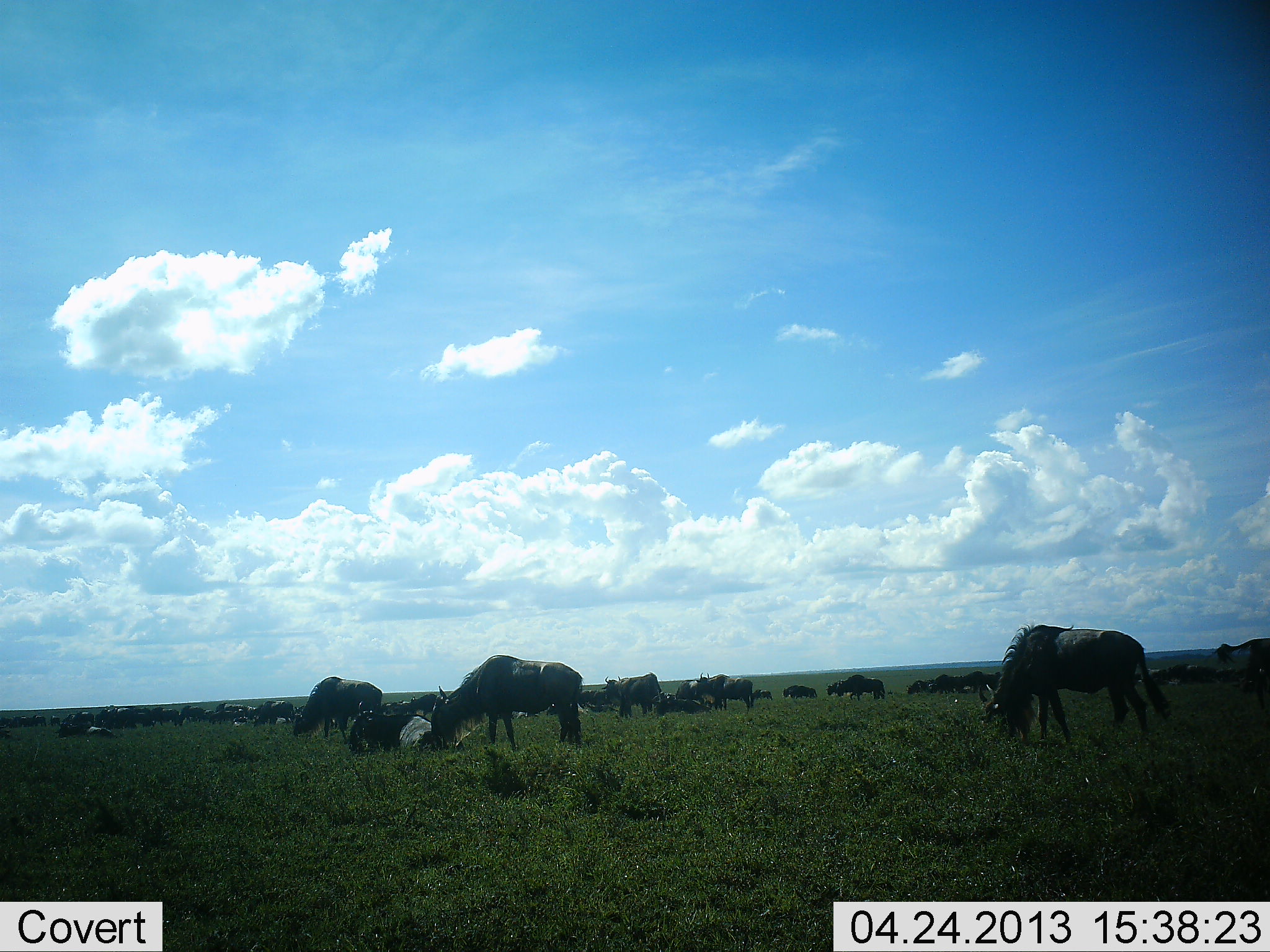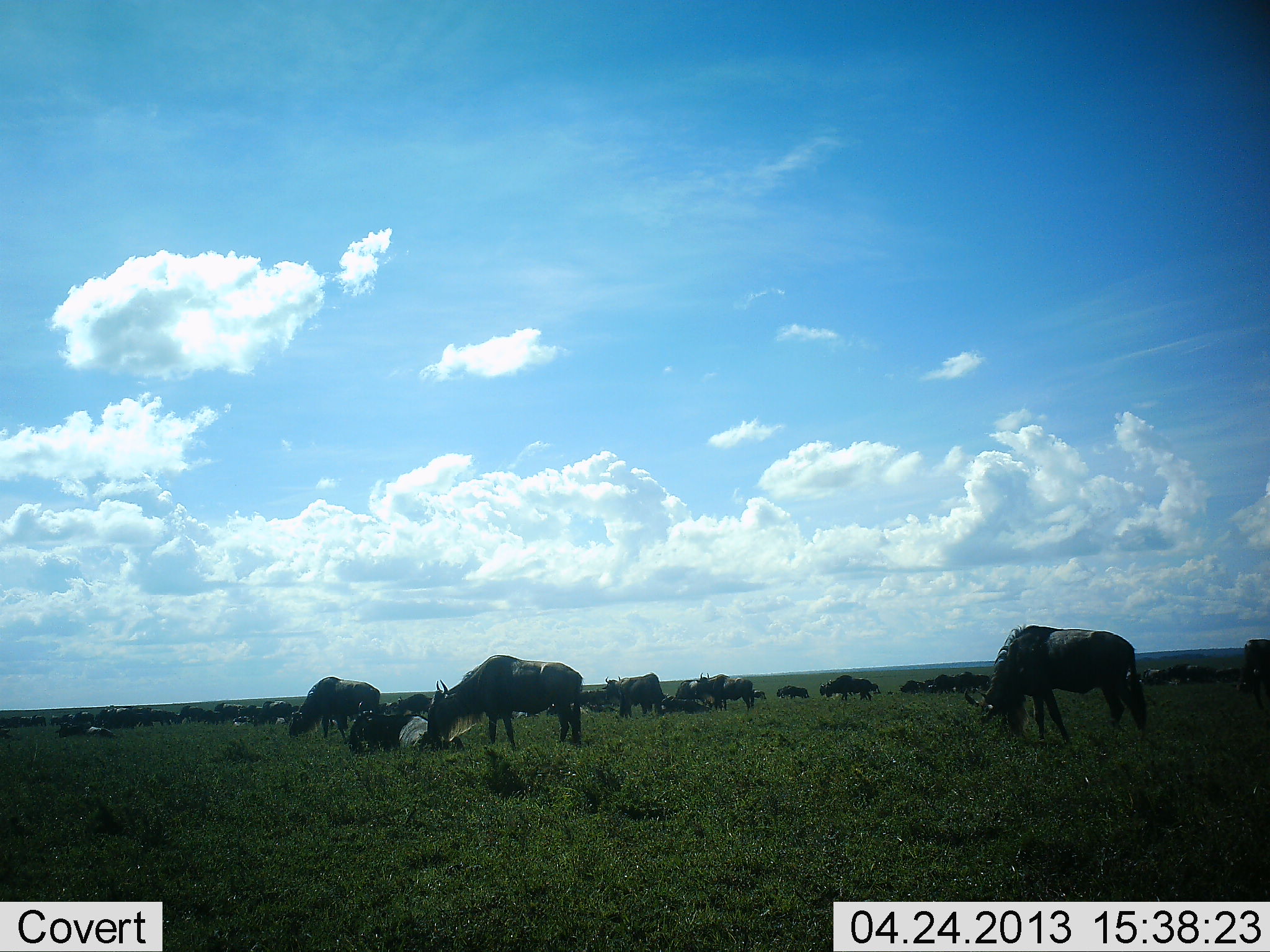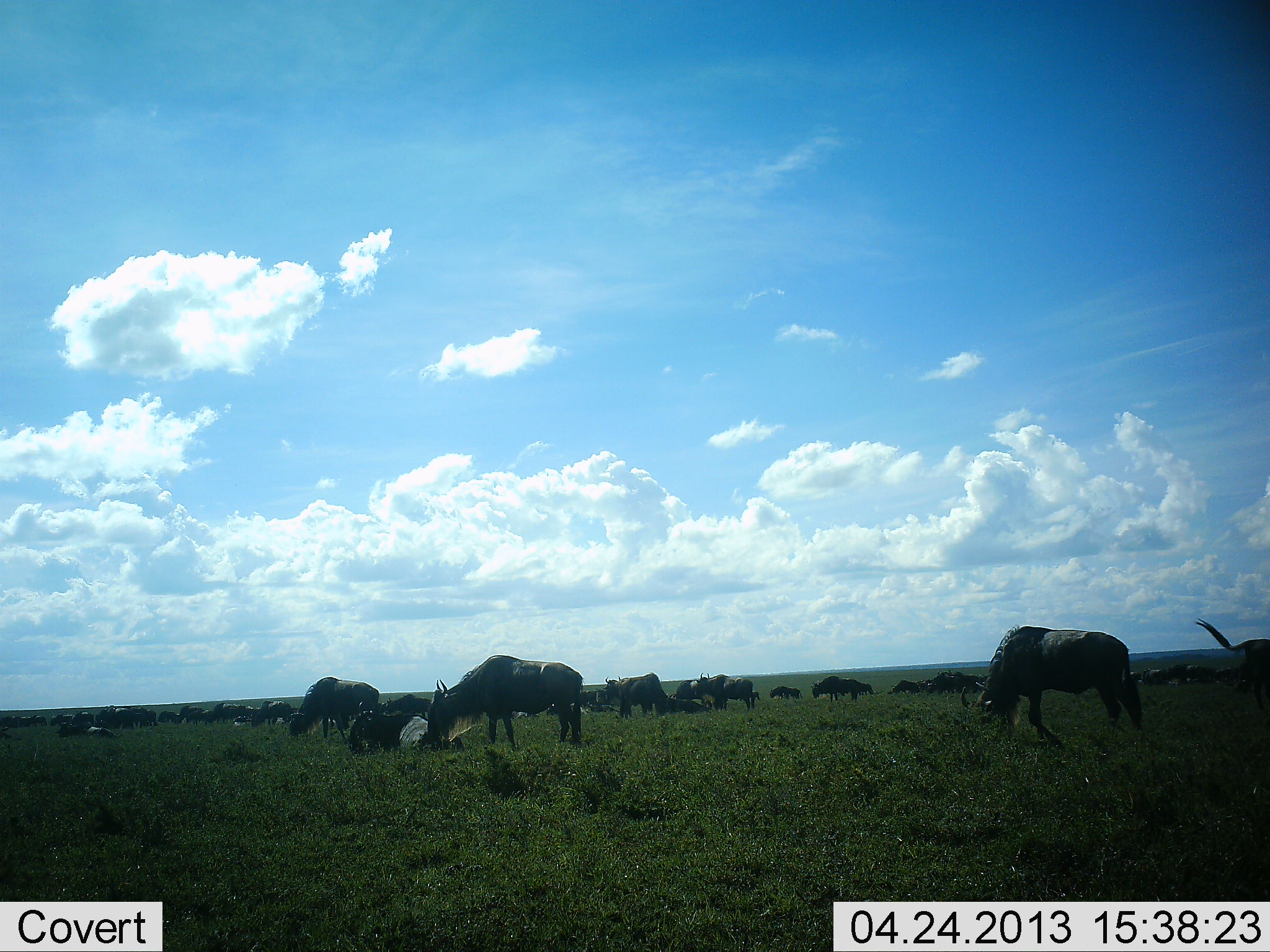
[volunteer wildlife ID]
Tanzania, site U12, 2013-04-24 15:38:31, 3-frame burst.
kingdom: Animalia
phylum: Chordata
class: Mammalia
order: Artiodactyla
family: Bovidae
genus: Connochaetes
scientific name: Connochaetes taurinus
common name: blue wildebeest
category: wildebeest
Wildebeest (blue wildebeest) (Connochaetes taurinus), count 11-50. Behavior (volunteer vote fractions): standing 50%, resting 53%, moving 69%, interacting 6%. Young present (vote fraction): 6%. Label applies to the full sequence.